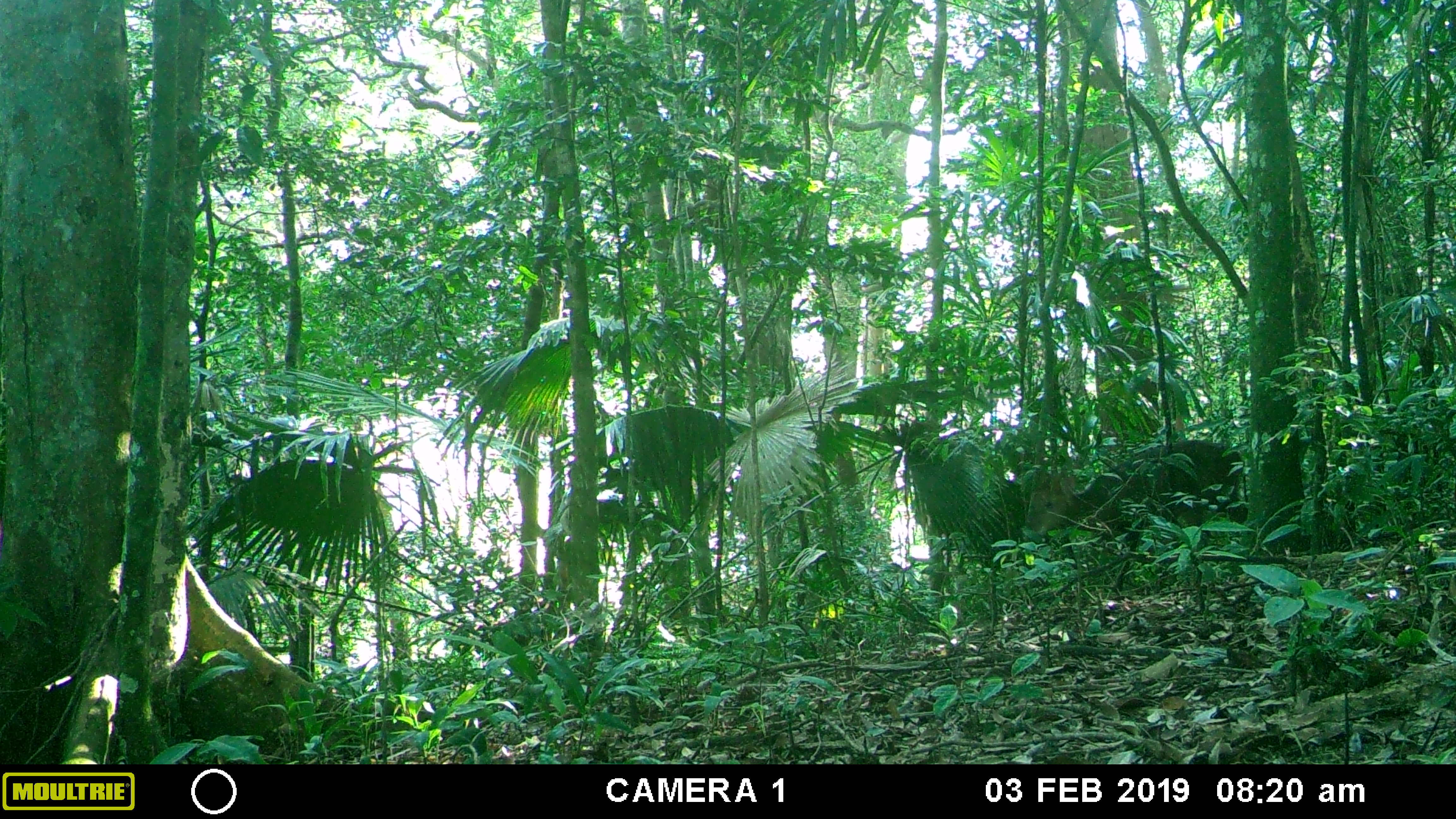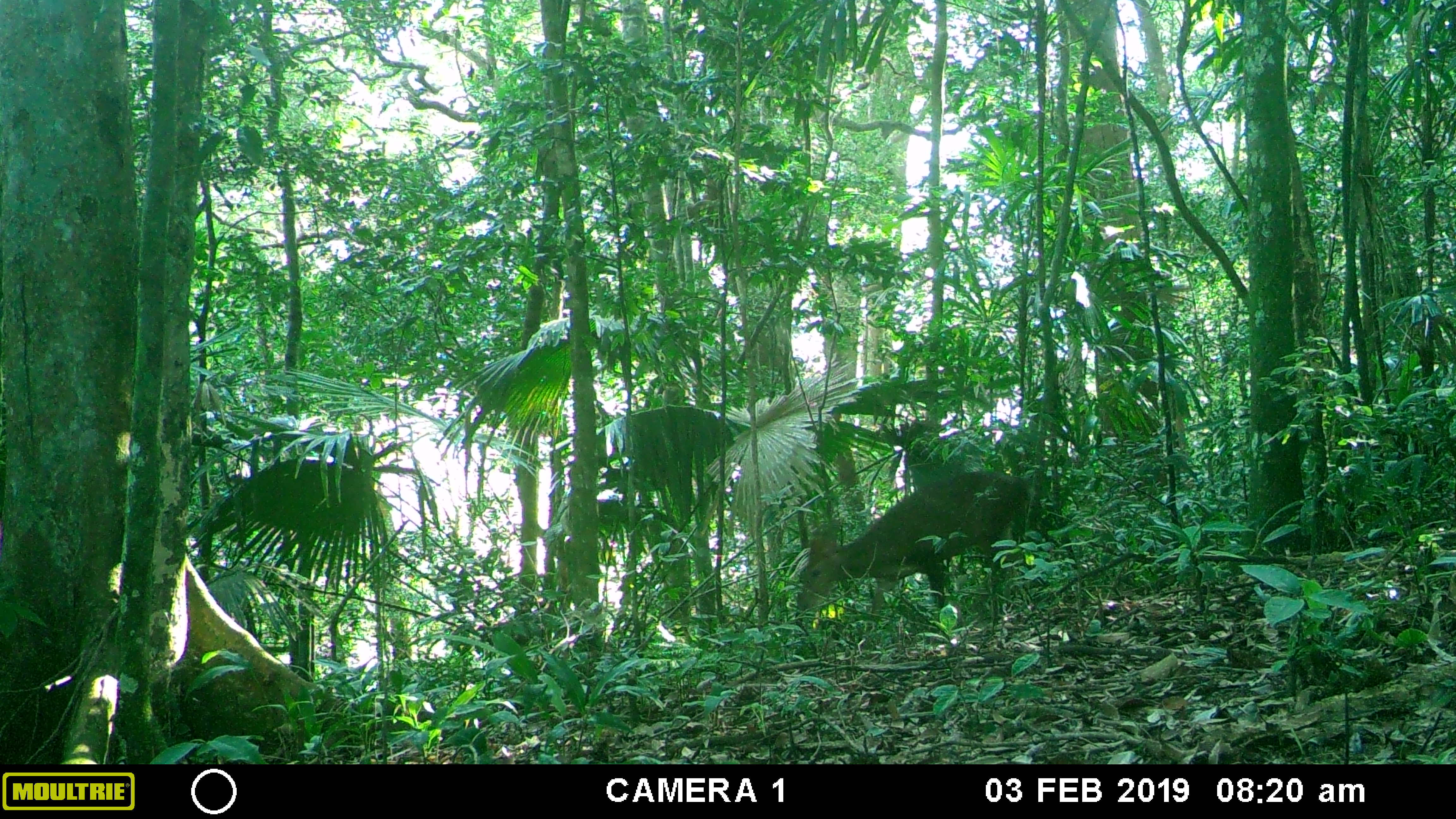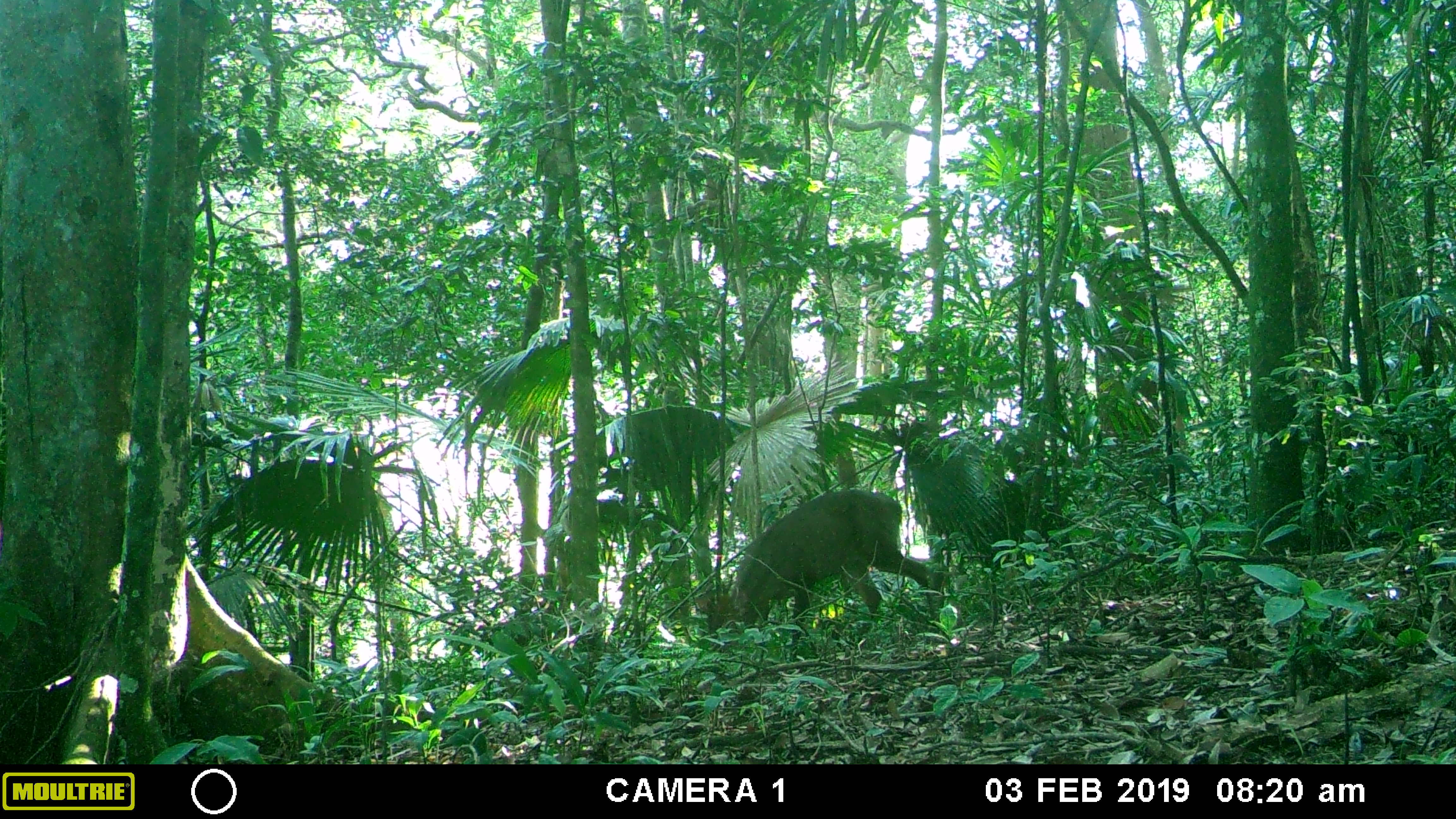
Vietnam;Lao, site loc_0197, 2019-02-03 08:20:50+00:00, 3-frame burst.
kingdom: Animalia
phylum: Chordata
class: Mammalia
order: Artiodactyla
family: Cervidae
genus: Muntiacus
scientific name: Muntiacus vuquangensis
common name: large-antlered muntjac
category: large antlered muntjac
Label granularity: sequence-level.